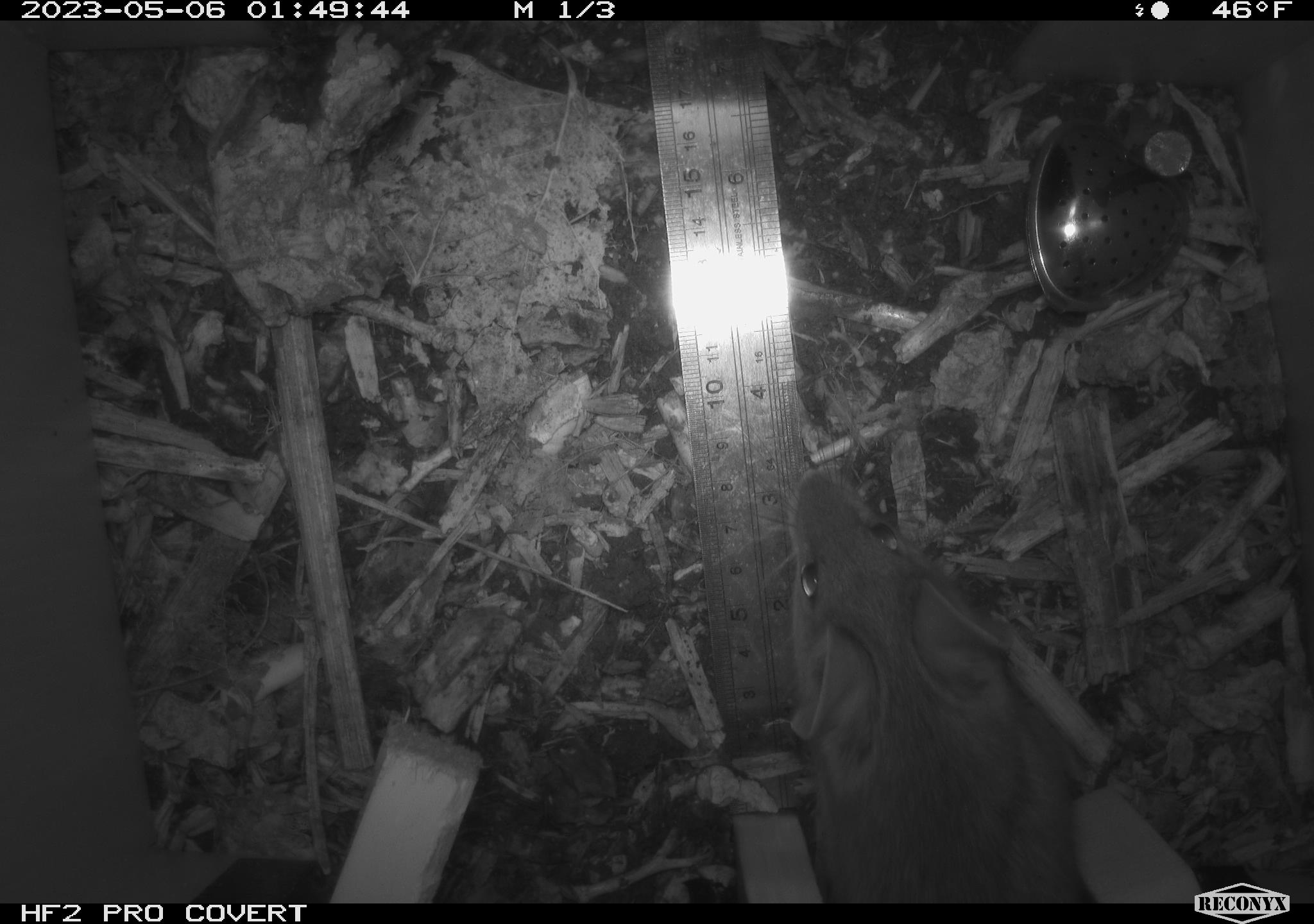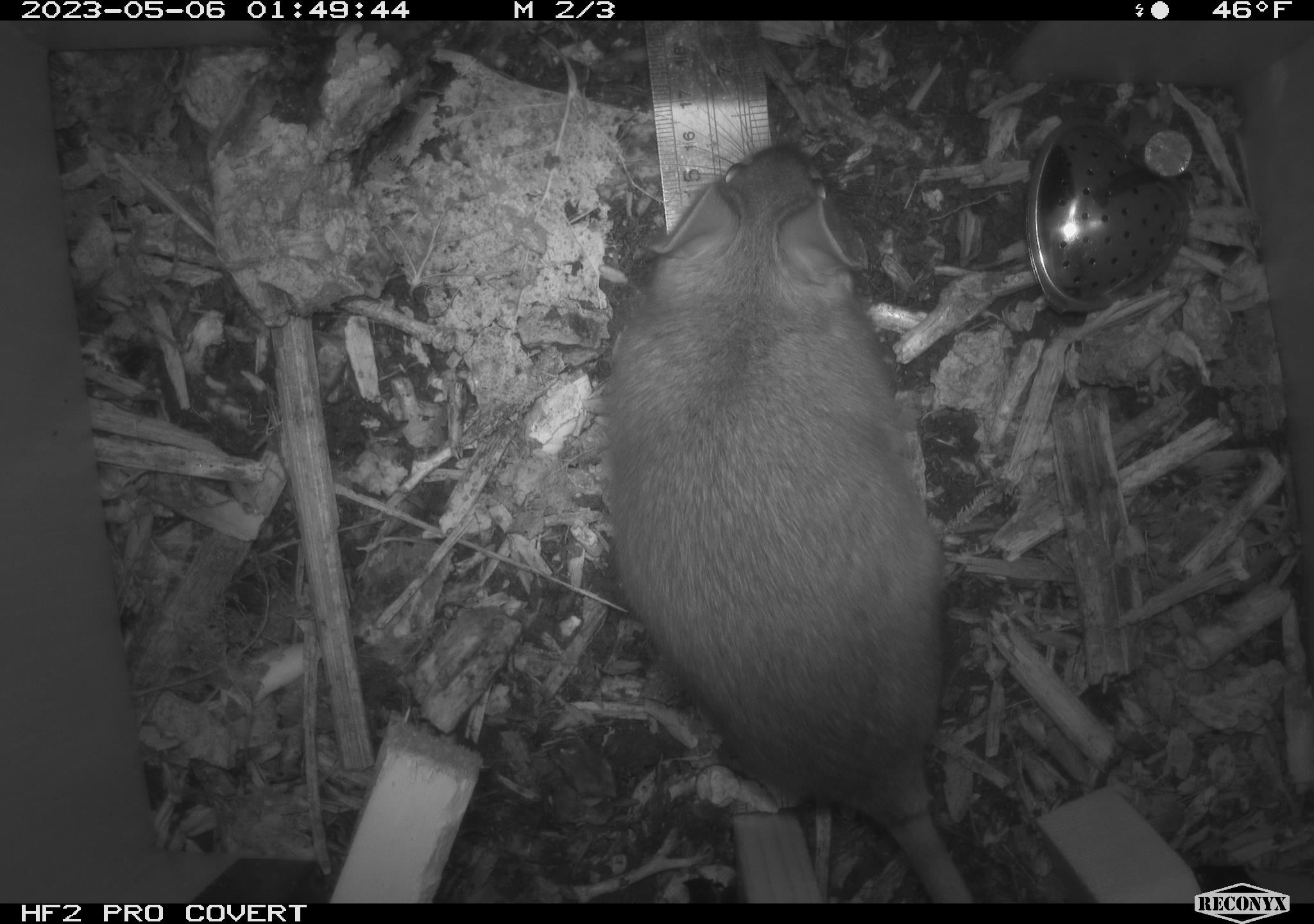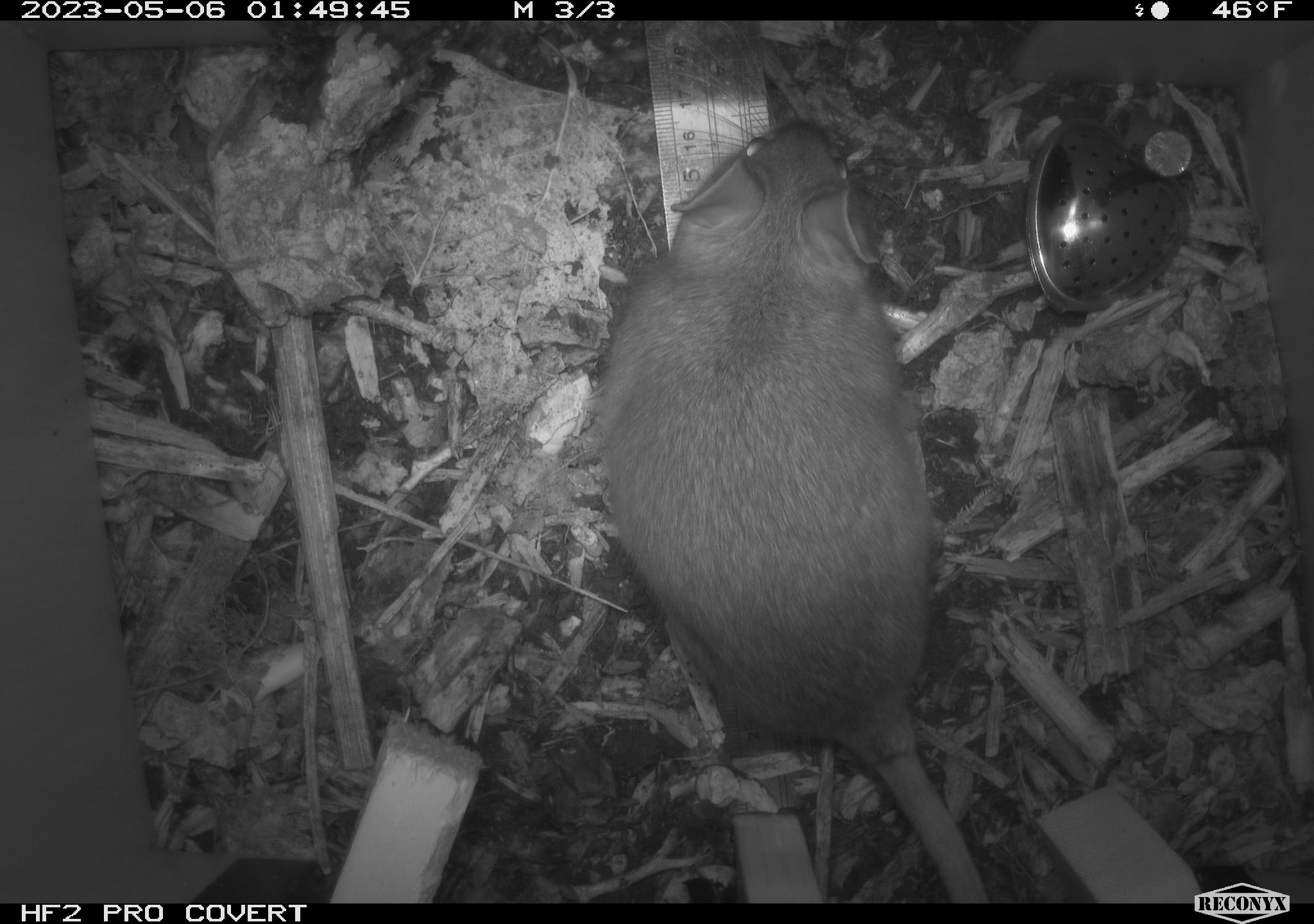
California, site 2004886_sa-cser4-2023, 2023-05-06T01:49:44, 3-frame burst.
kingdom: Animalia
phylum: Chordata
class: Mammalia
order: Rodentia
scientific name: Rodentia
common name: mouse species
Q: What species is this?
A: Mouse species (Rodentia).